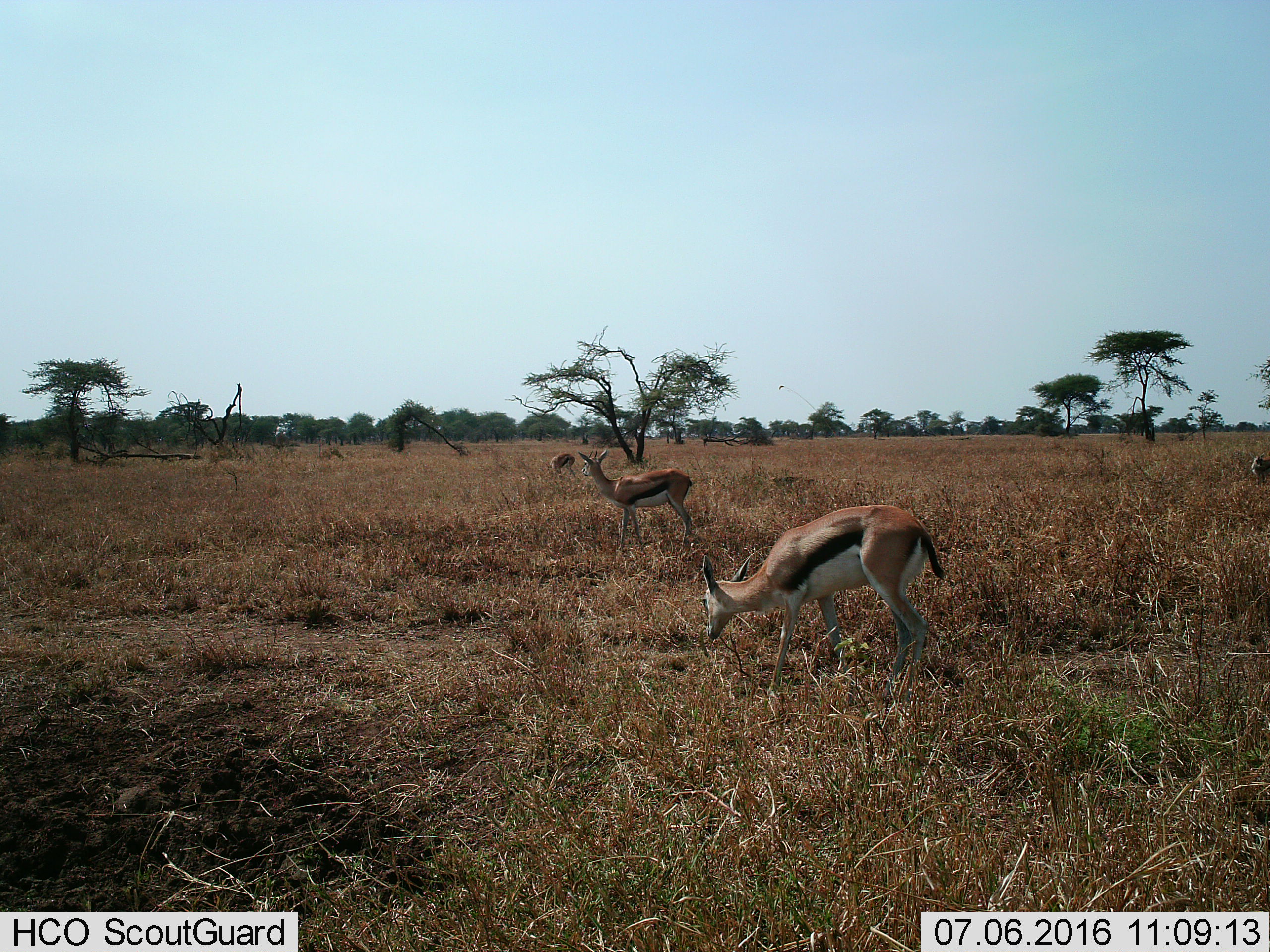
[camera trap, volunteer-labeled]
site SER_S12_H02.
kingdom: Animalia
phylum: Chordata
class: Mammalia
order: Artiodactyla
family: Bovidae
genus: Eudorcas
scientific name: Eudorcas thomsonii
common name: thomson's gazelle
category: gazellethomsons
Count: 3.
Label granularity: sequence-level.